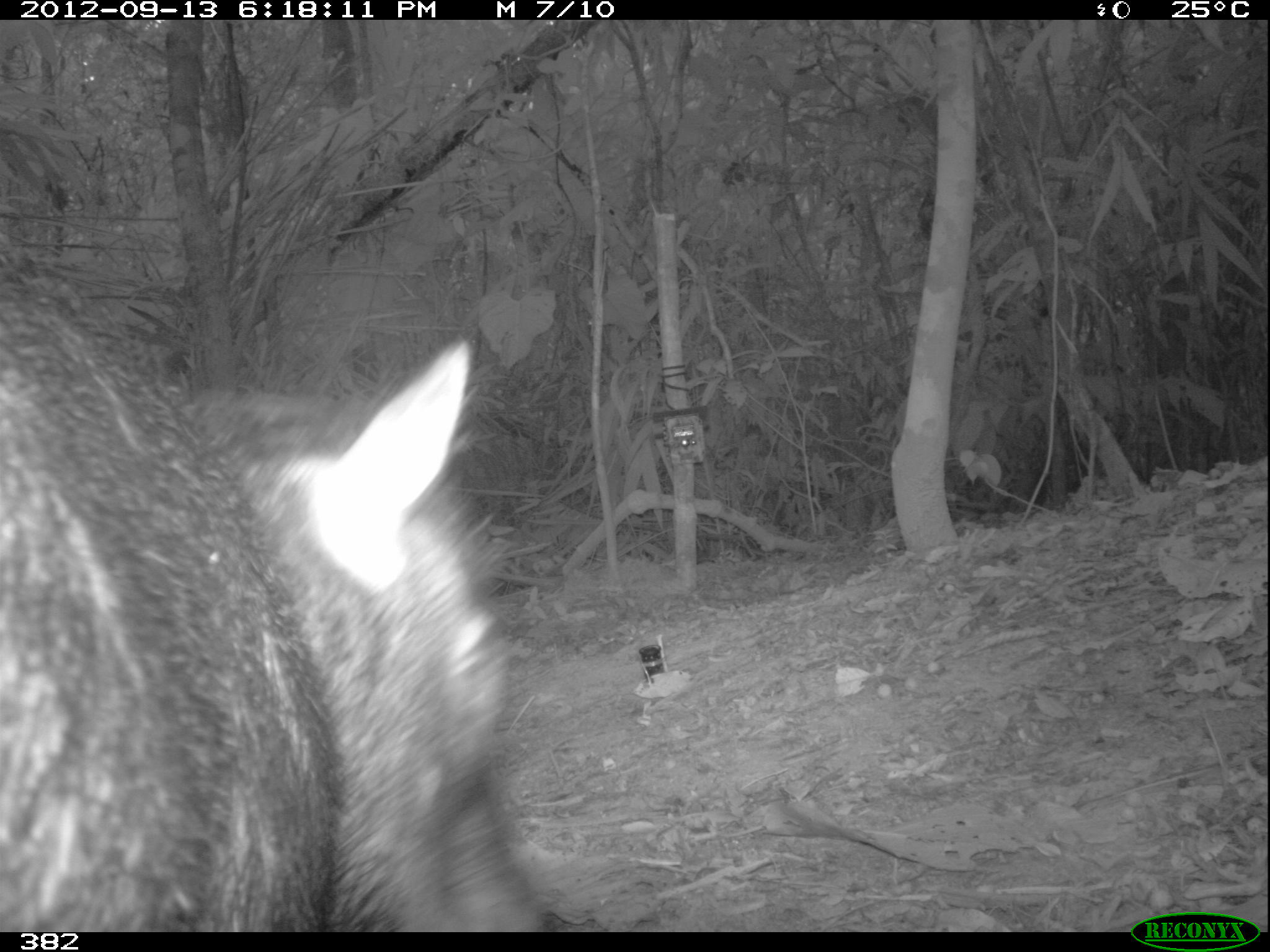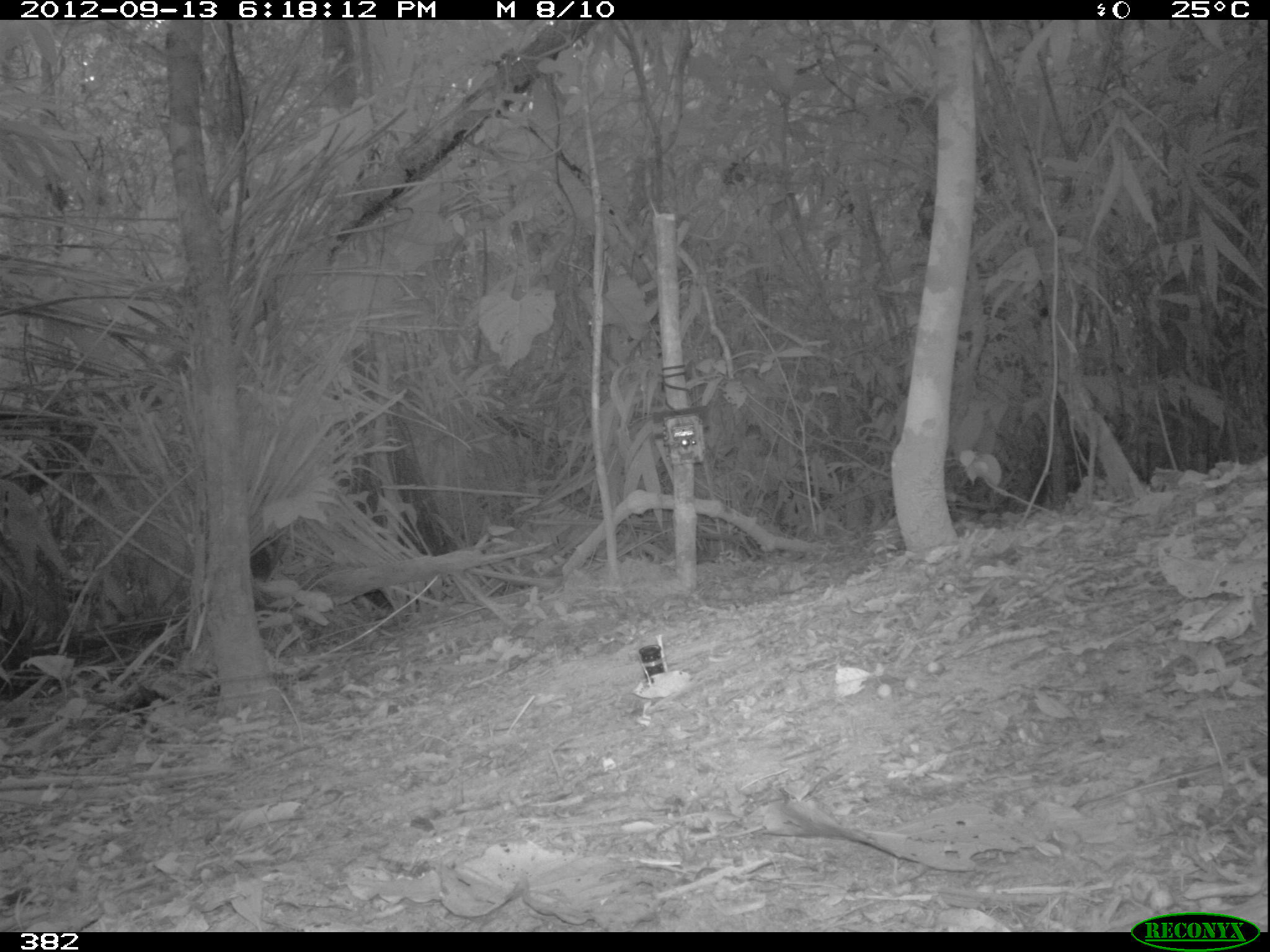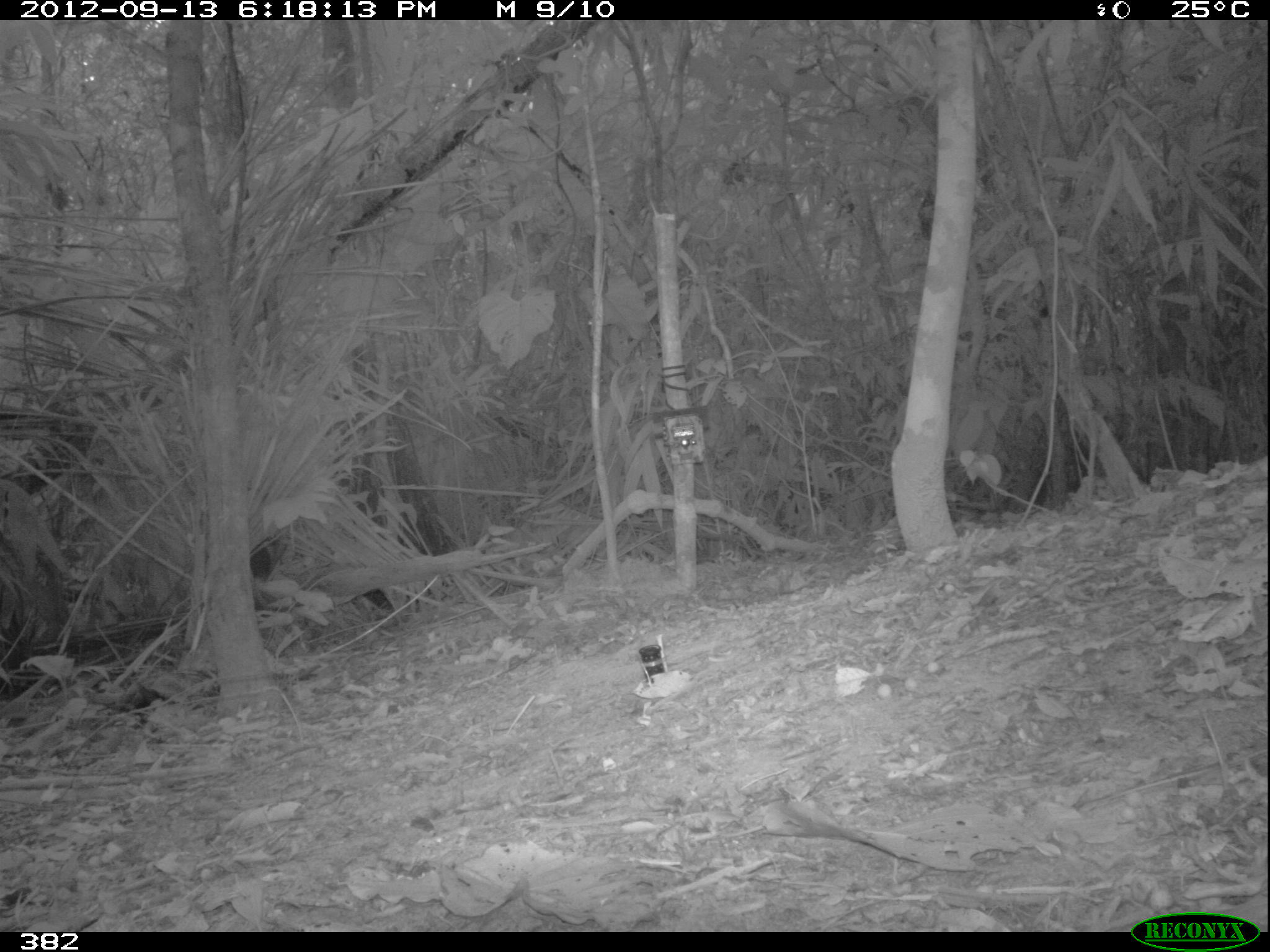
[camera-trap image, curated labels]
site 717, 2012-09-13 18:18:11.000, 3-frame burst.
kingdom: Animalia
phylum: Chordata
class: Mammalia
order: Artiodactyla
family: Tayassuidae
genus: Tayassu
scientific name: Tayassu pecari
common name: white-lipped peccary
Tayassu pecari (white-lipped peccary).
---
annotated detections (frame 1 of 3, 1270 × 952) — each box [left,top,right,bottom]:
tayassu pecari: [0,263,571,935]